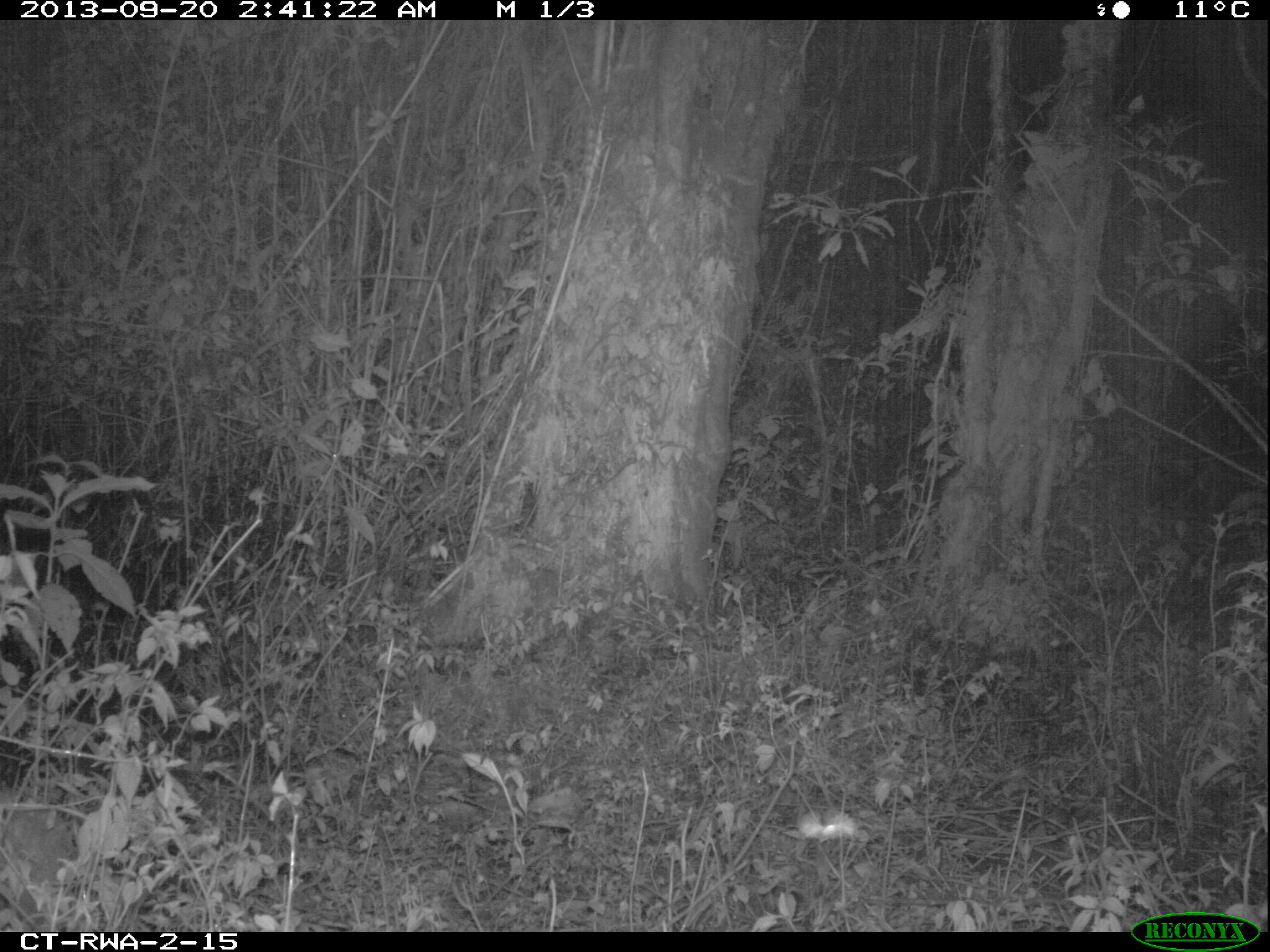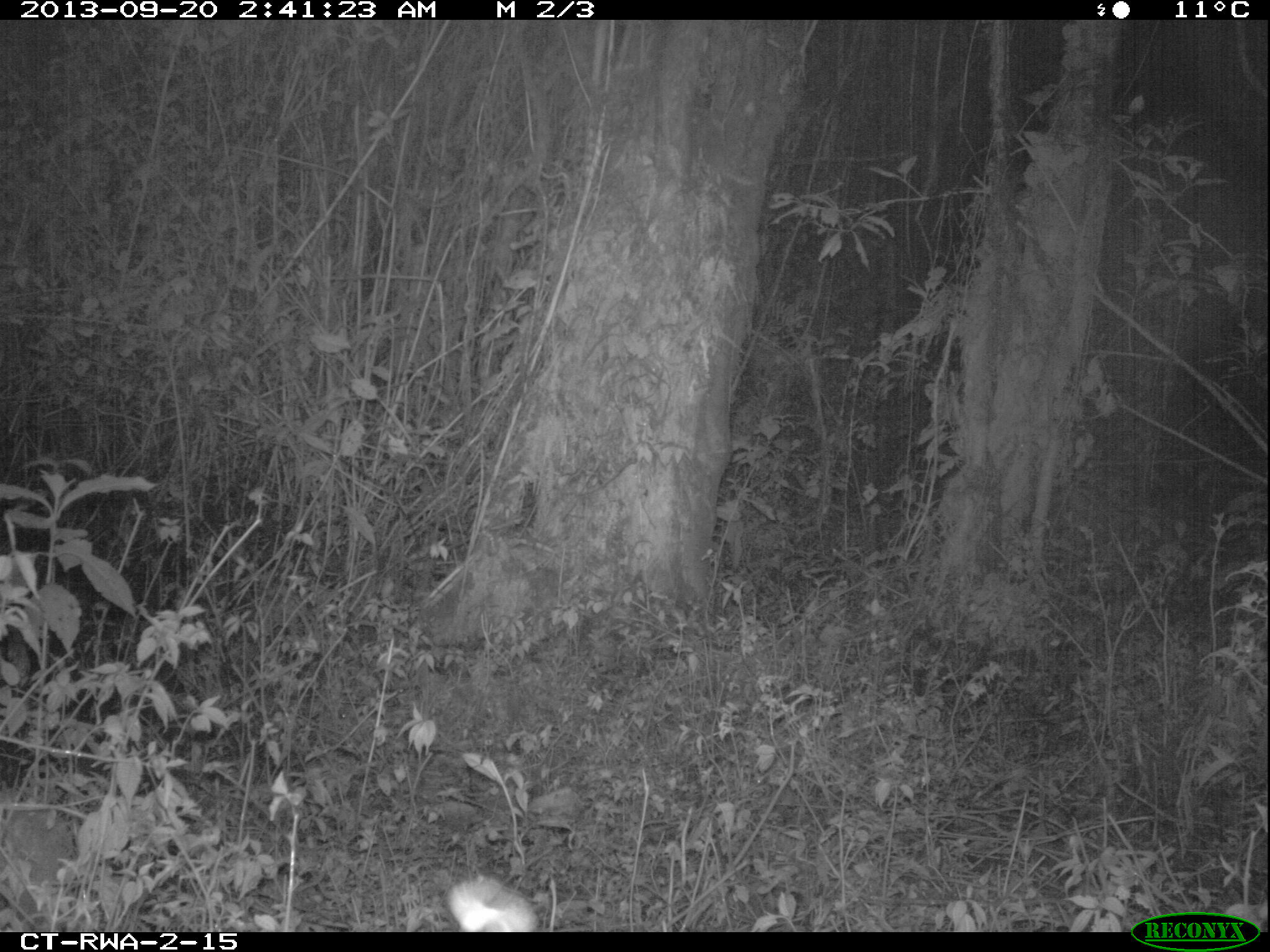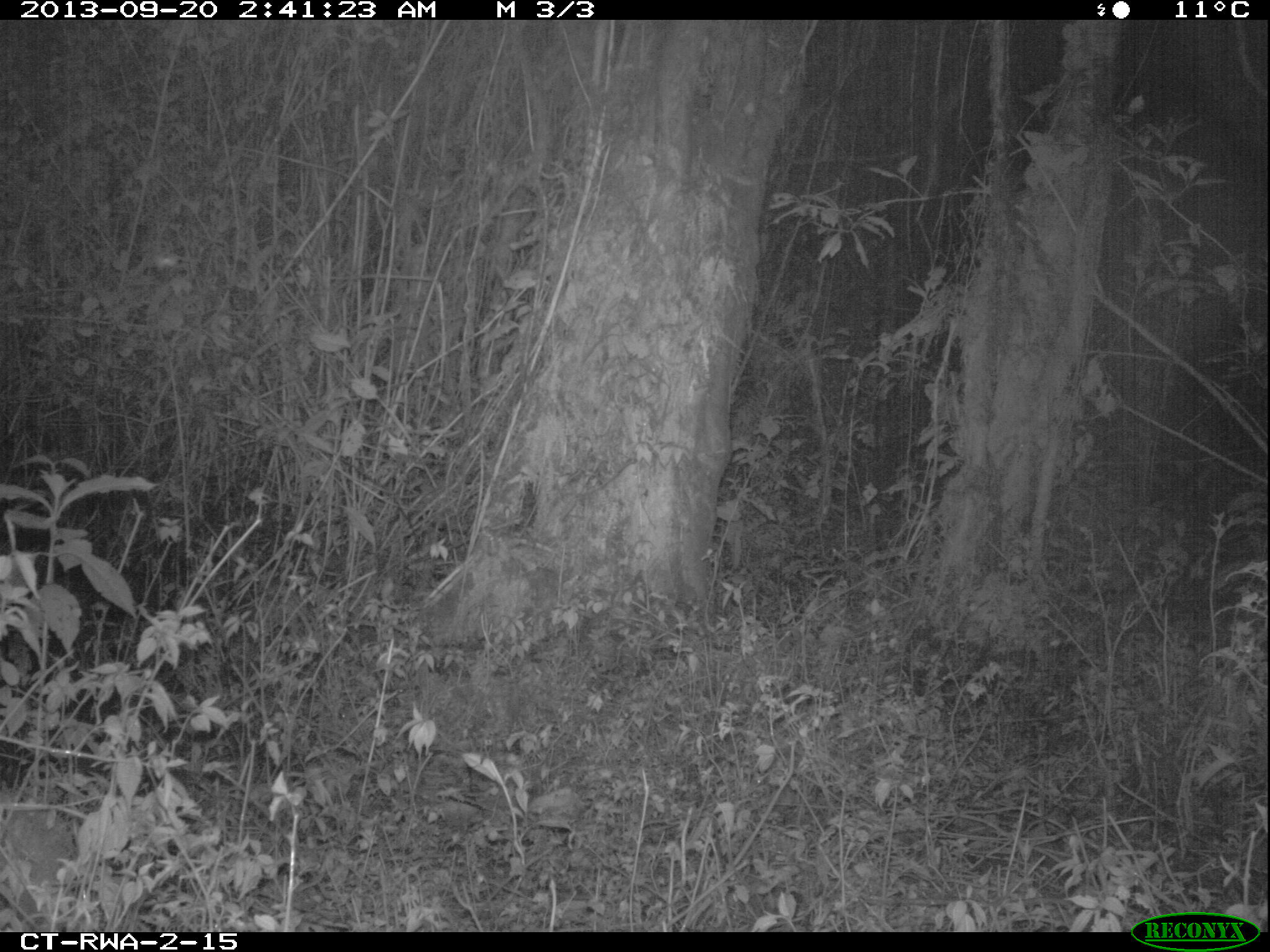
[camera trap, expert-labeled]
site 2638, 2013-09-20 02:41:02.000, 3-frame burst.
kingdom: Animalia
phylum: Chordata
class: Mammalia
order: Artiodactyla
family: Bovidae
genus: Cephalophus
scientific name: Cephalophus nigrifrons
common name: black-fronted duiker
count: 1